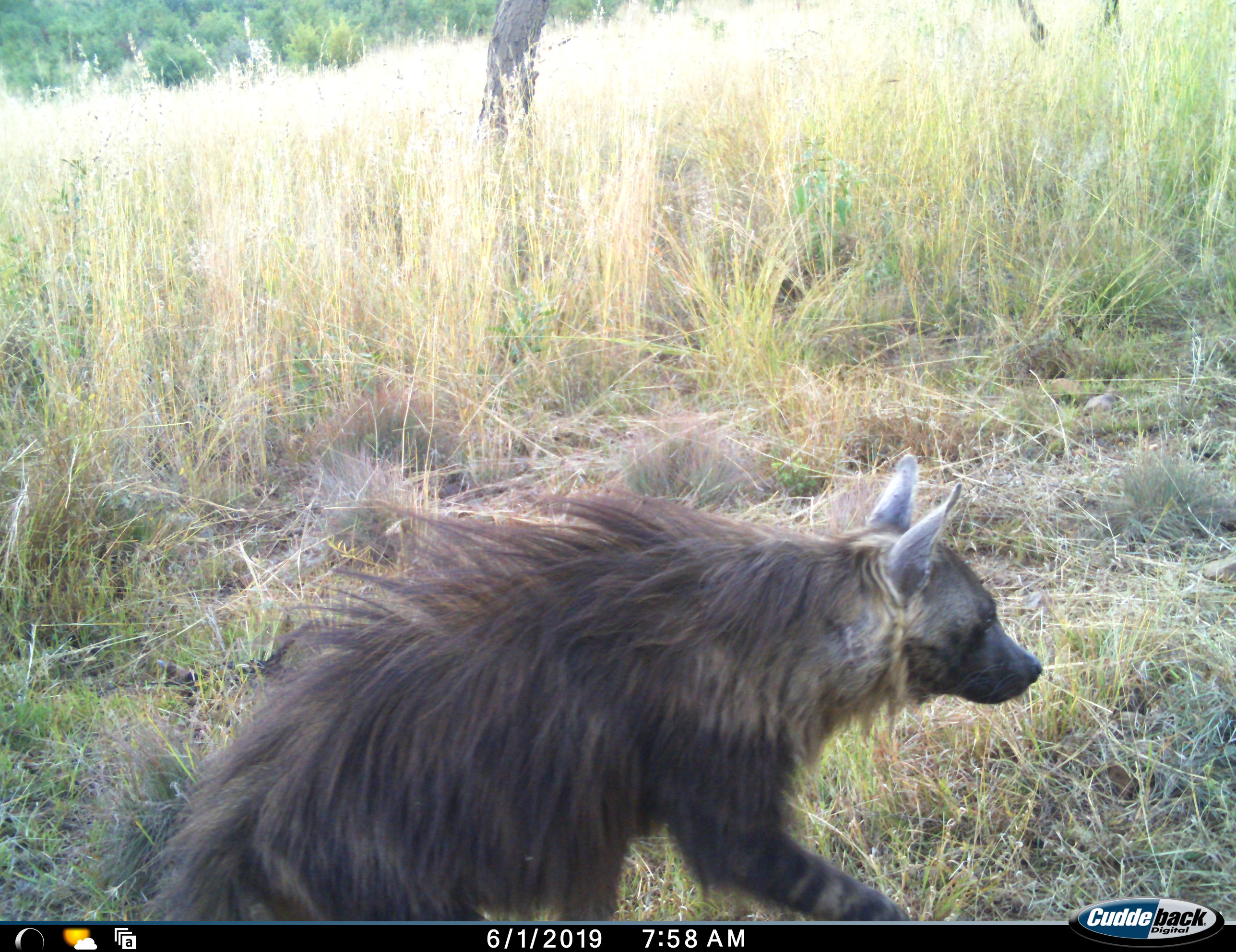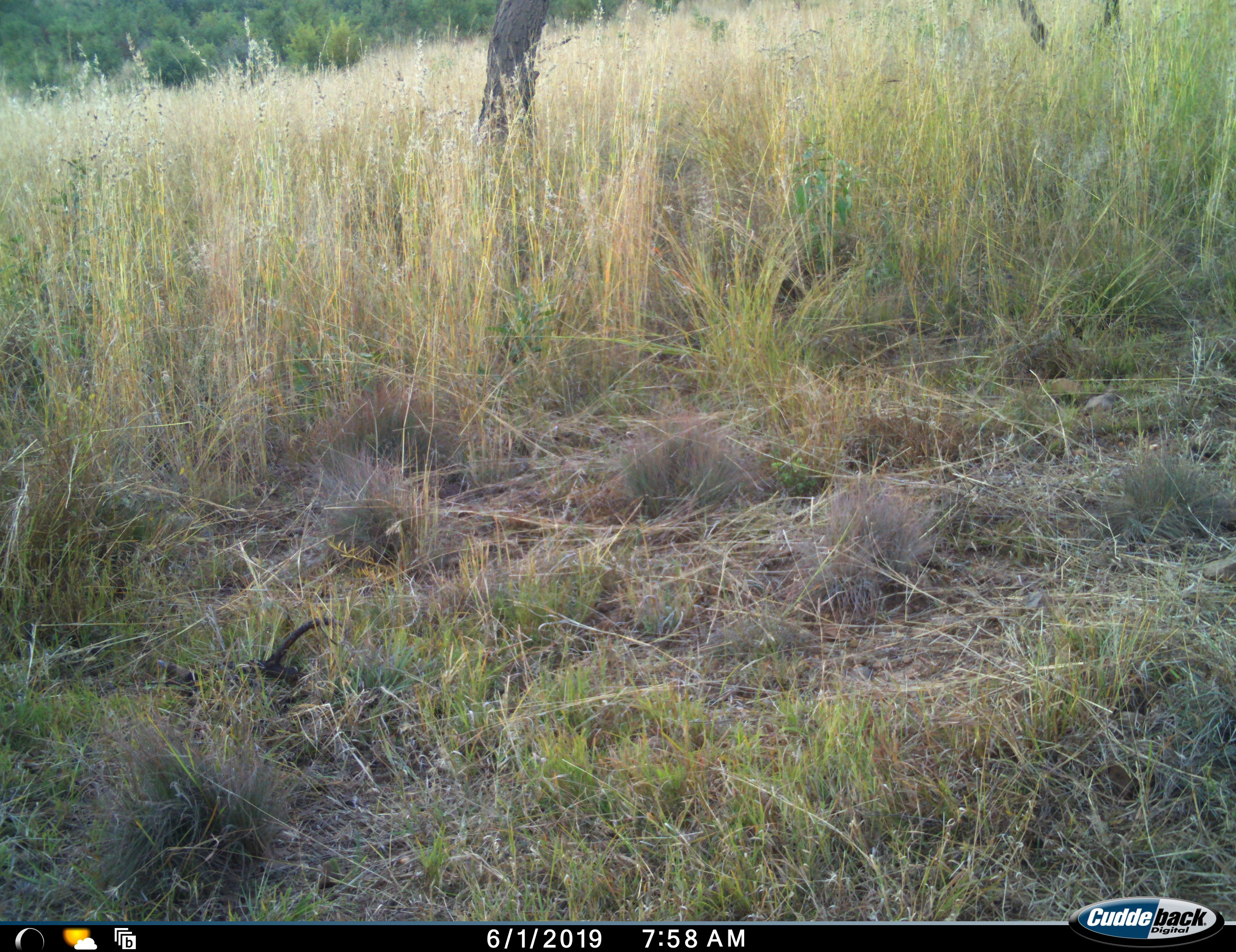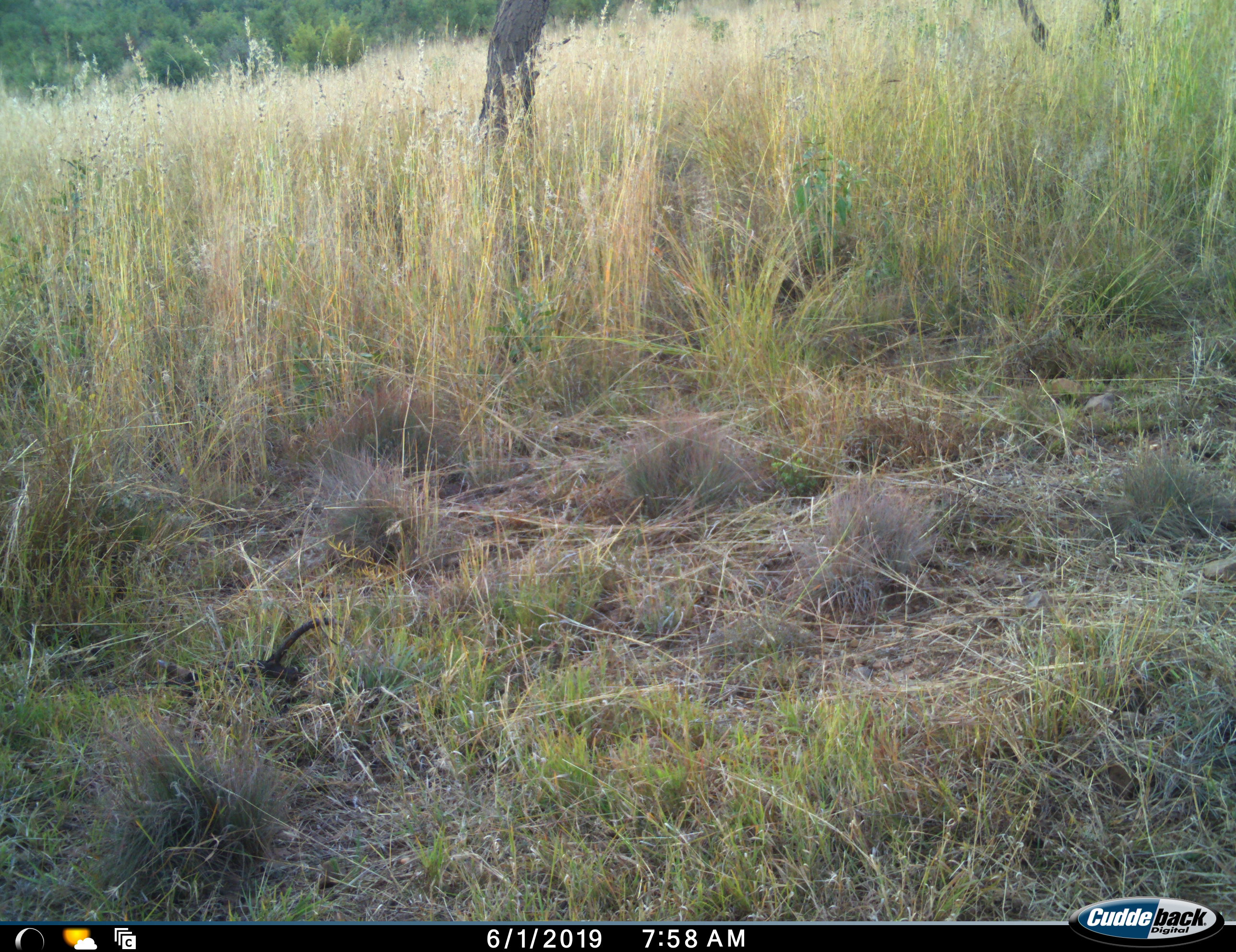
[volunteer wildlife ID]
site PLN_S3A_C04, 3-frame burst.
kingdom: Animalia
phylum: Chordata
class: Mammalia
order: Carnivora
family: Hyaenidae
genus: Parahyaena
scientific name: Parahyaena brunnea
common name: brown hyena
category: hyenabrown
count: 1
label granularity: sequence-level